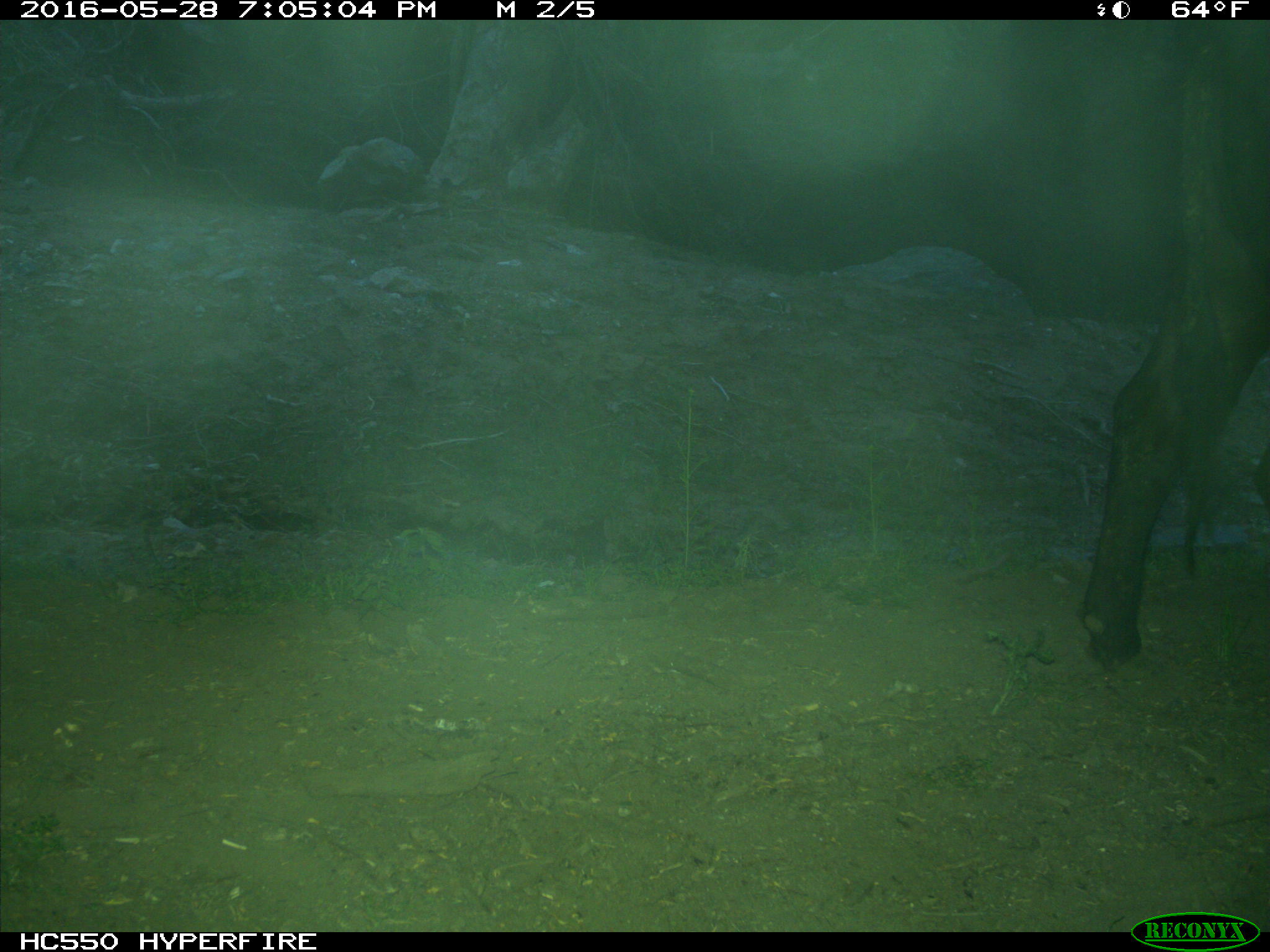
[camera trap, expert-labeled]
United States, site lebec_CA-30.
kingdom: Animalia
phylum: Chordata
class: Mammalia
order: Artiodactyla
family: Bovidae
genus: Bos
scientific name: Bos taurus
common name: domestic cow